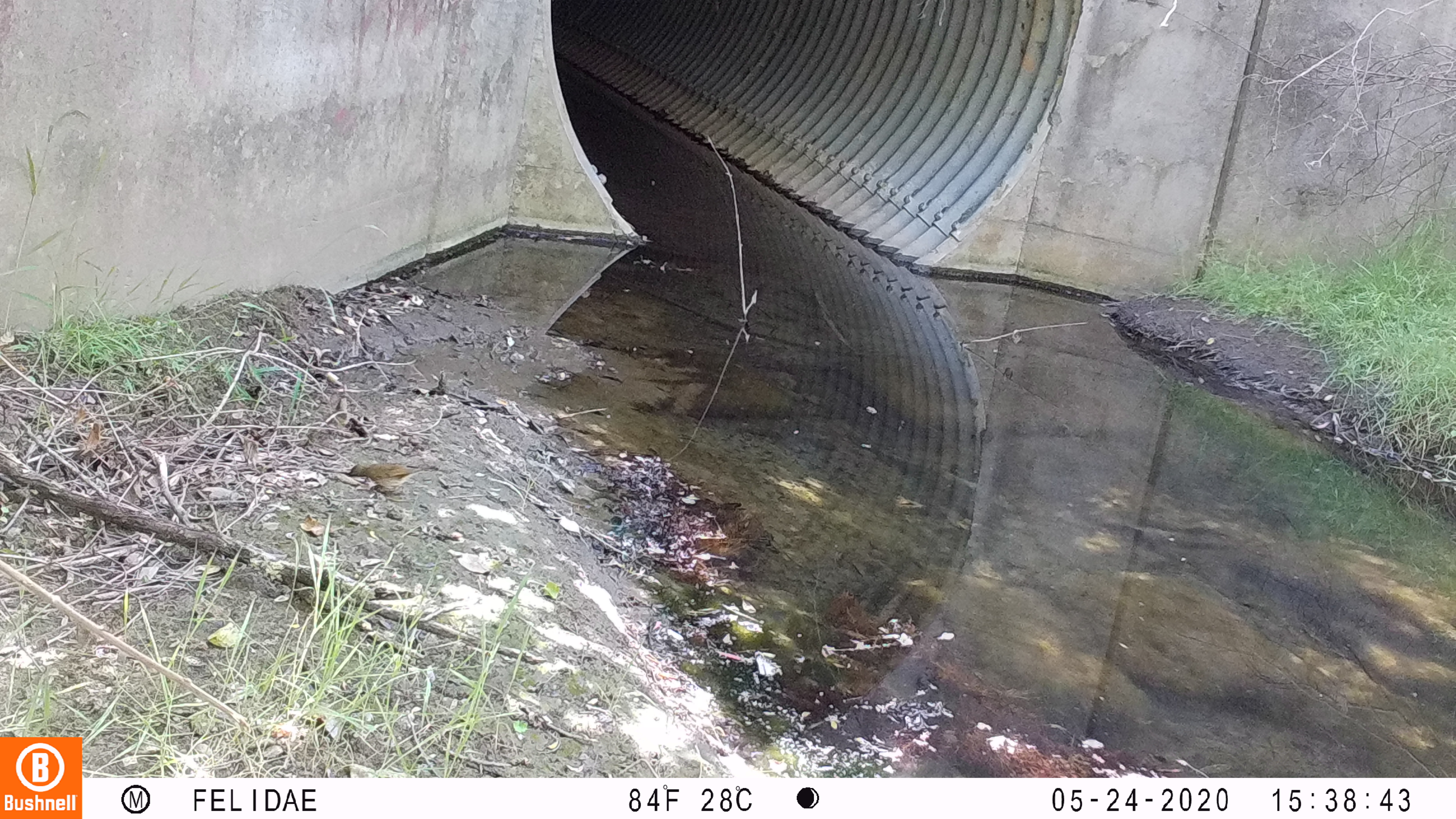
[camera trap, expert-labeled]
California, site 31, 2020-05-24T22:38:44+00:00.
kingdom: Animalia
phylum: Chordata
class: Aves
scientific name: Aves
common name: bird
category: unknown bird